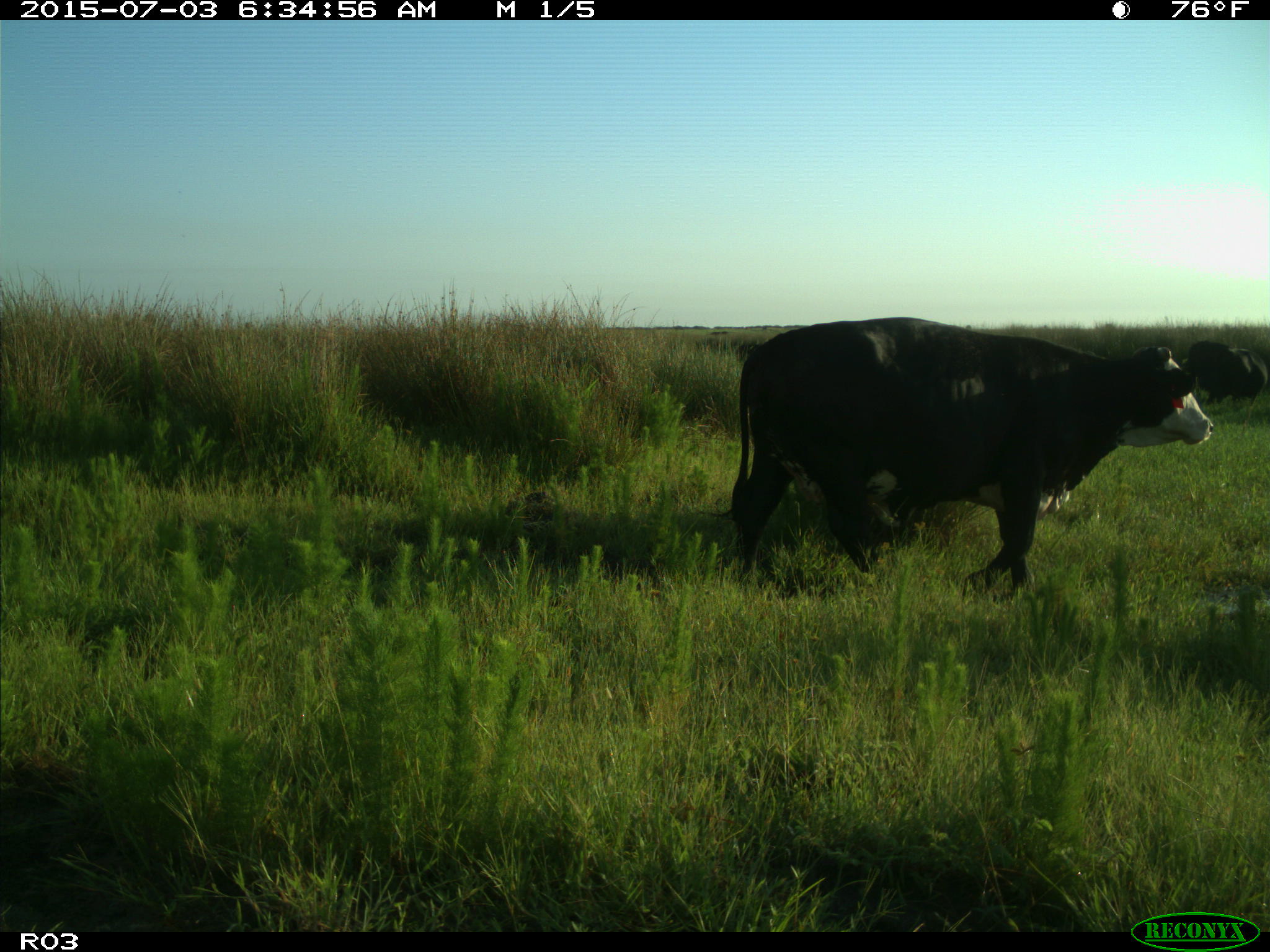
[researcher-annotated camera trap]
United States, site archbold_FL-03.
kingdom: Animalia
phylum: Chordata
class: Mammalia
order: Artiodactyla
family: Bovidae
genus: Bos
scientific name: Bos taurus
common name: domestic cow